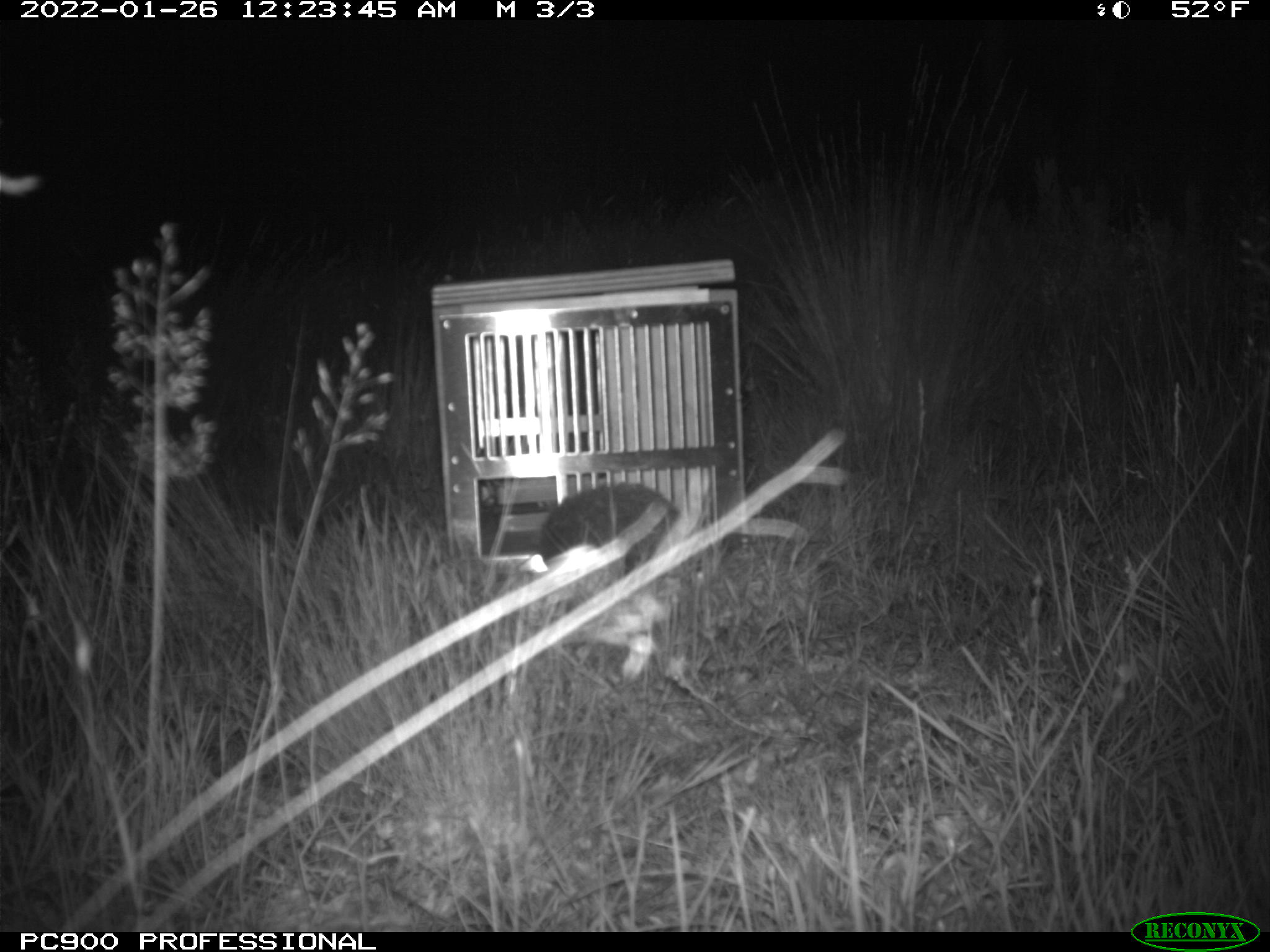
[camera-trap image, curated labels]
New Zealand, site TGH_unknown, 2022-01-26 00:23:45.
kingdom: Animalia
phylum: Chordata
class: Mammalia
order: Eulipotyphla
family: Erinaceidae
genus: Erinaceus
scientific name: Erinaceus europaeus europaeus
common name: european hedgehog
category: hedgehog